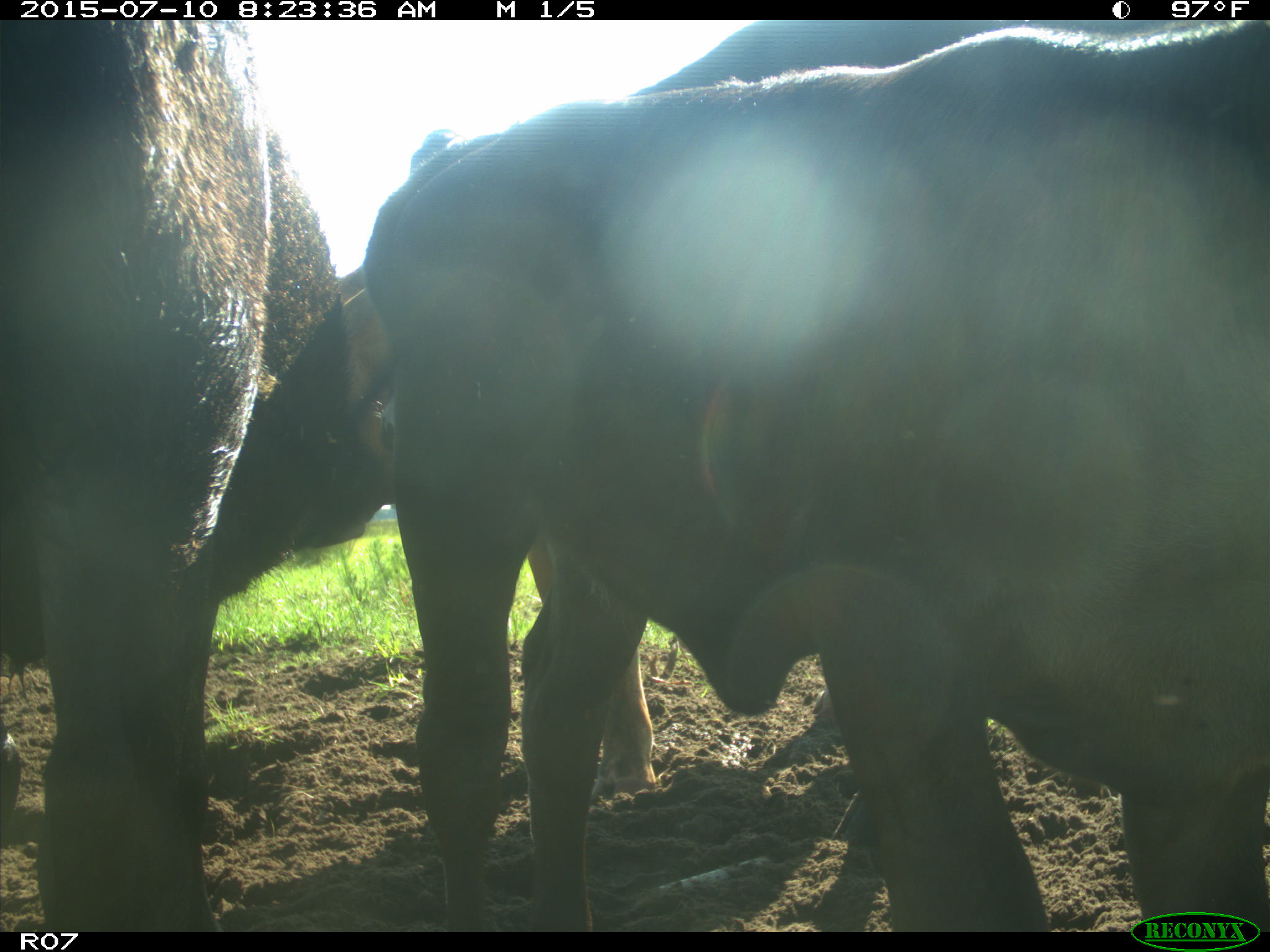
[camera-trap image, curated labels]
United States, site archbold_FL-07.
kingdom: Animalia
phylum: Chordata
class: Mammalia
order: Artiodactyla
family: Bovidae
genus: Bos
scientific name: Bos taurus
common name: domestic cow